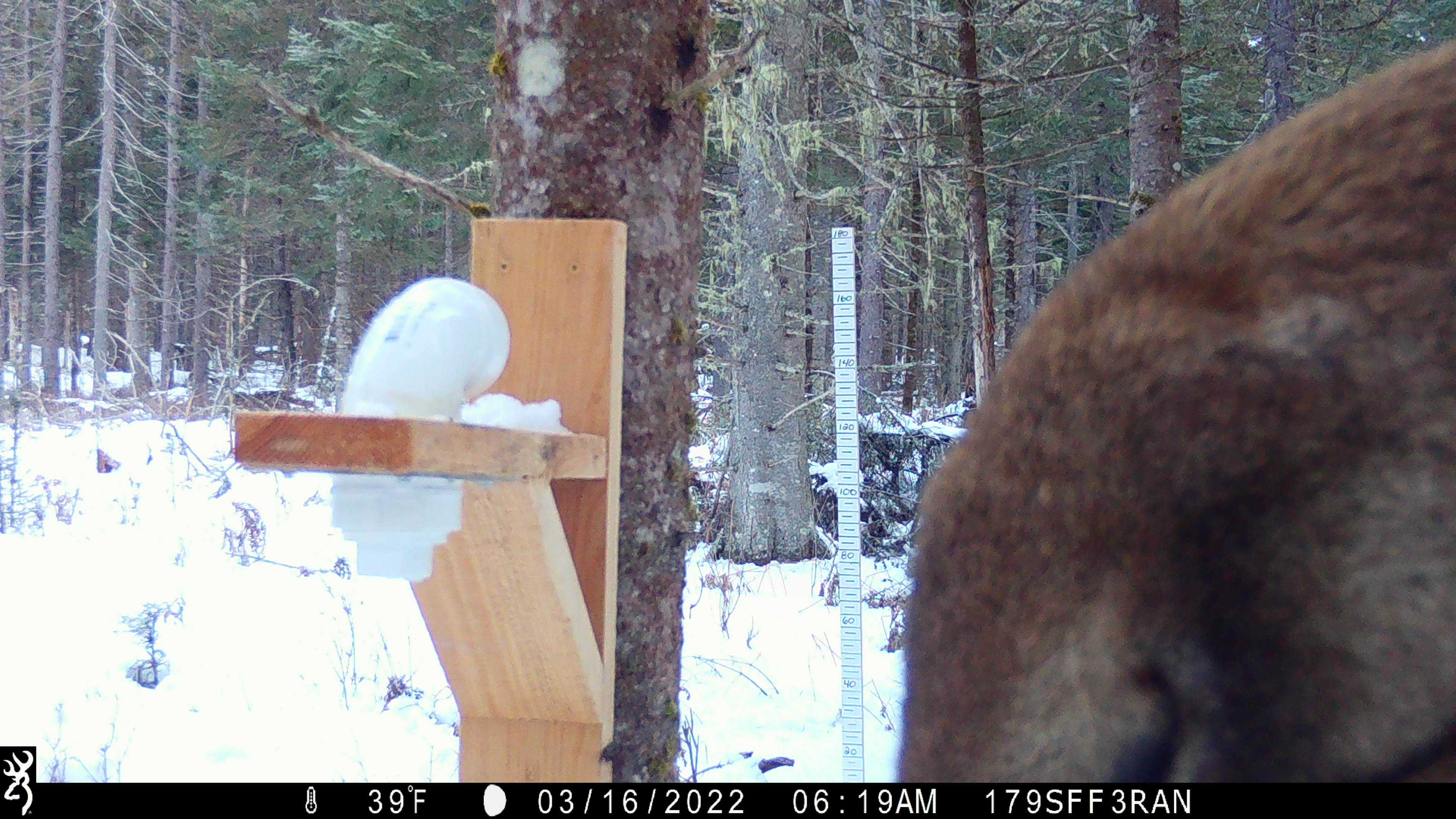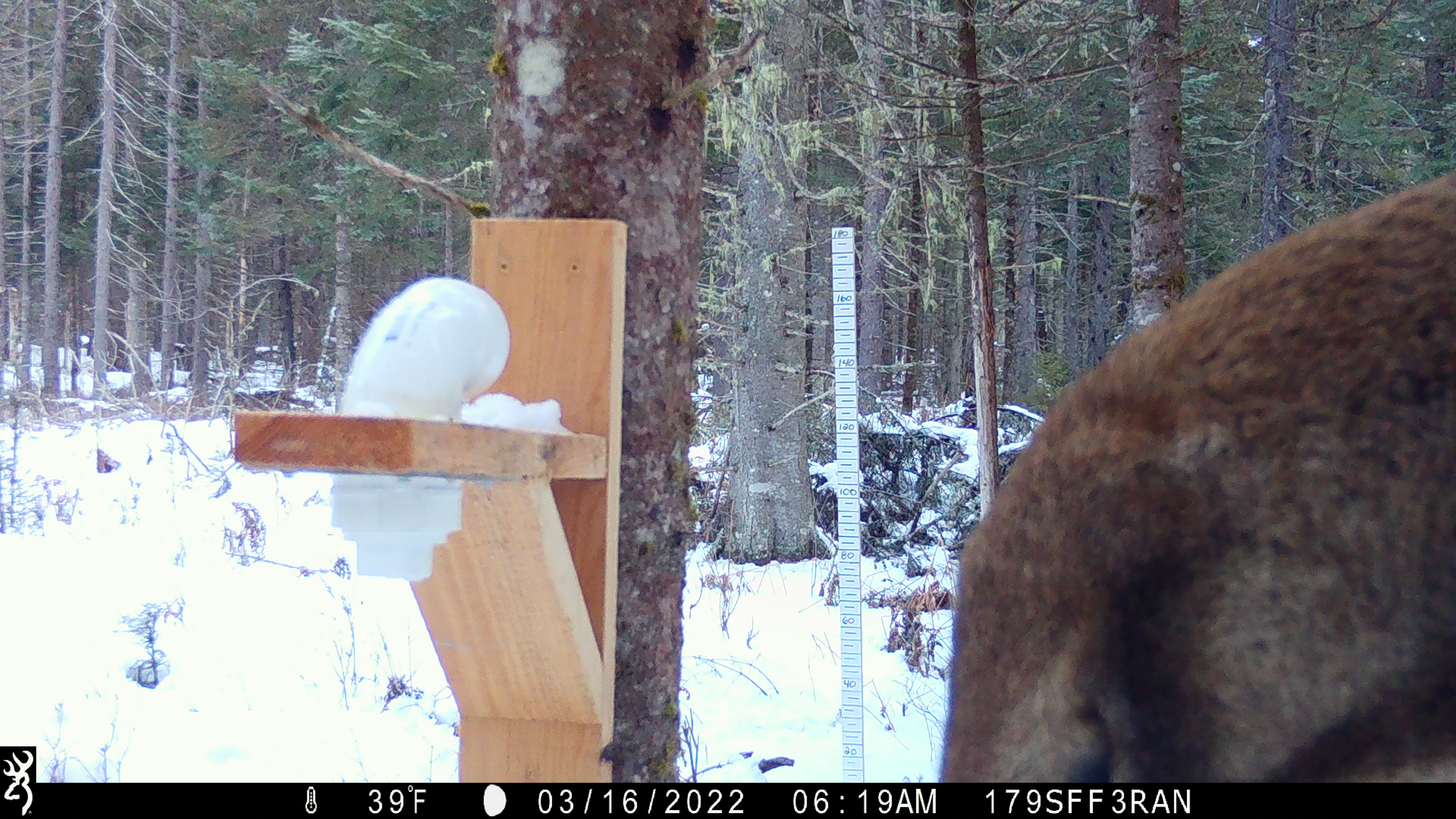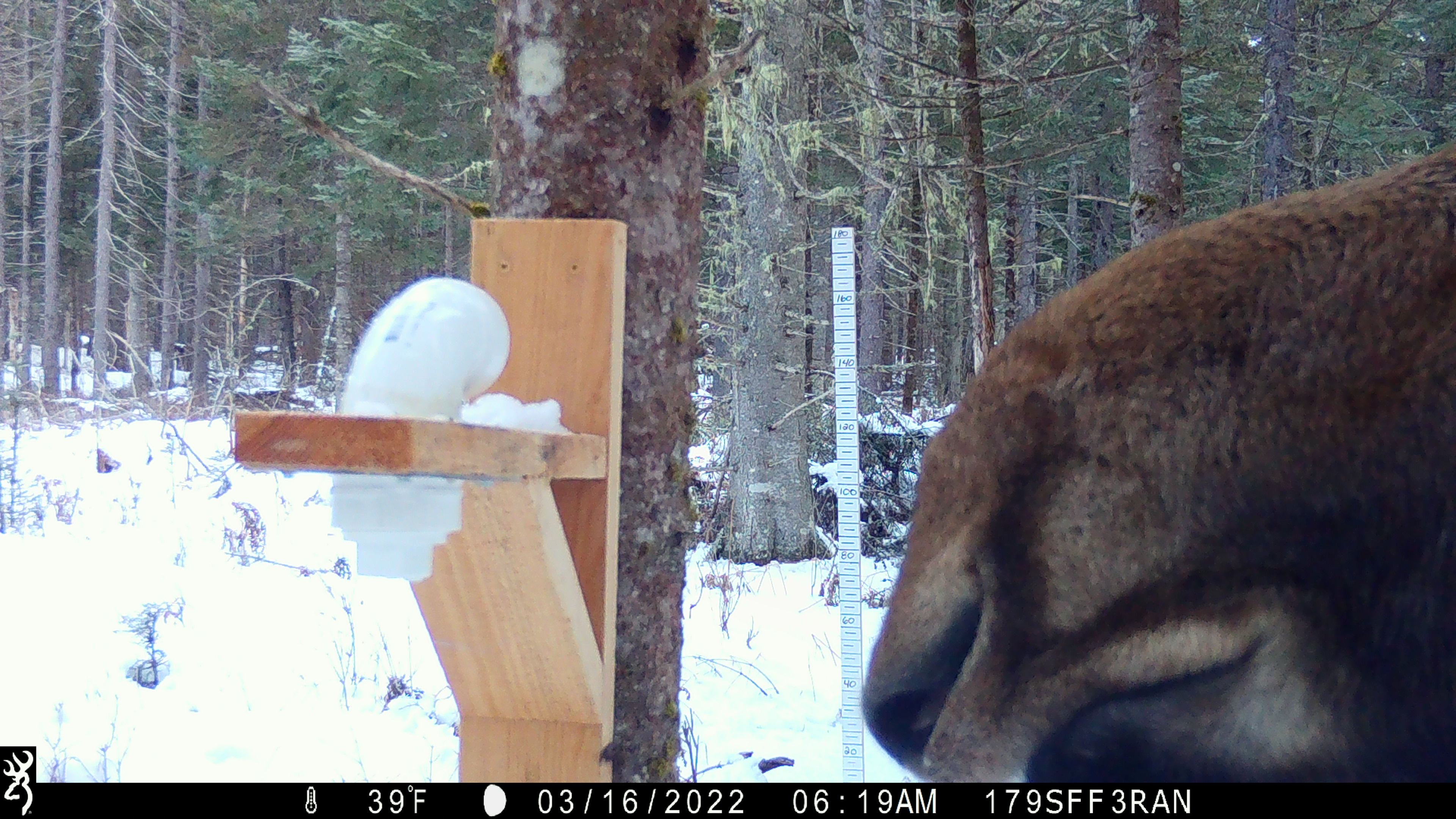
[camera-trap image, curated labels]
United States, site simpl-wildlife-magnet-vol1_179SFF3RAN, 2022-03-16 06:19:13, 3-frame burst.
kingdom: Animalia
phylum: Chordata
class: Mammalia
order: Artiodactyla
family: Cervidae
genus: Alces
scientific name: Alces alces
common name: moose